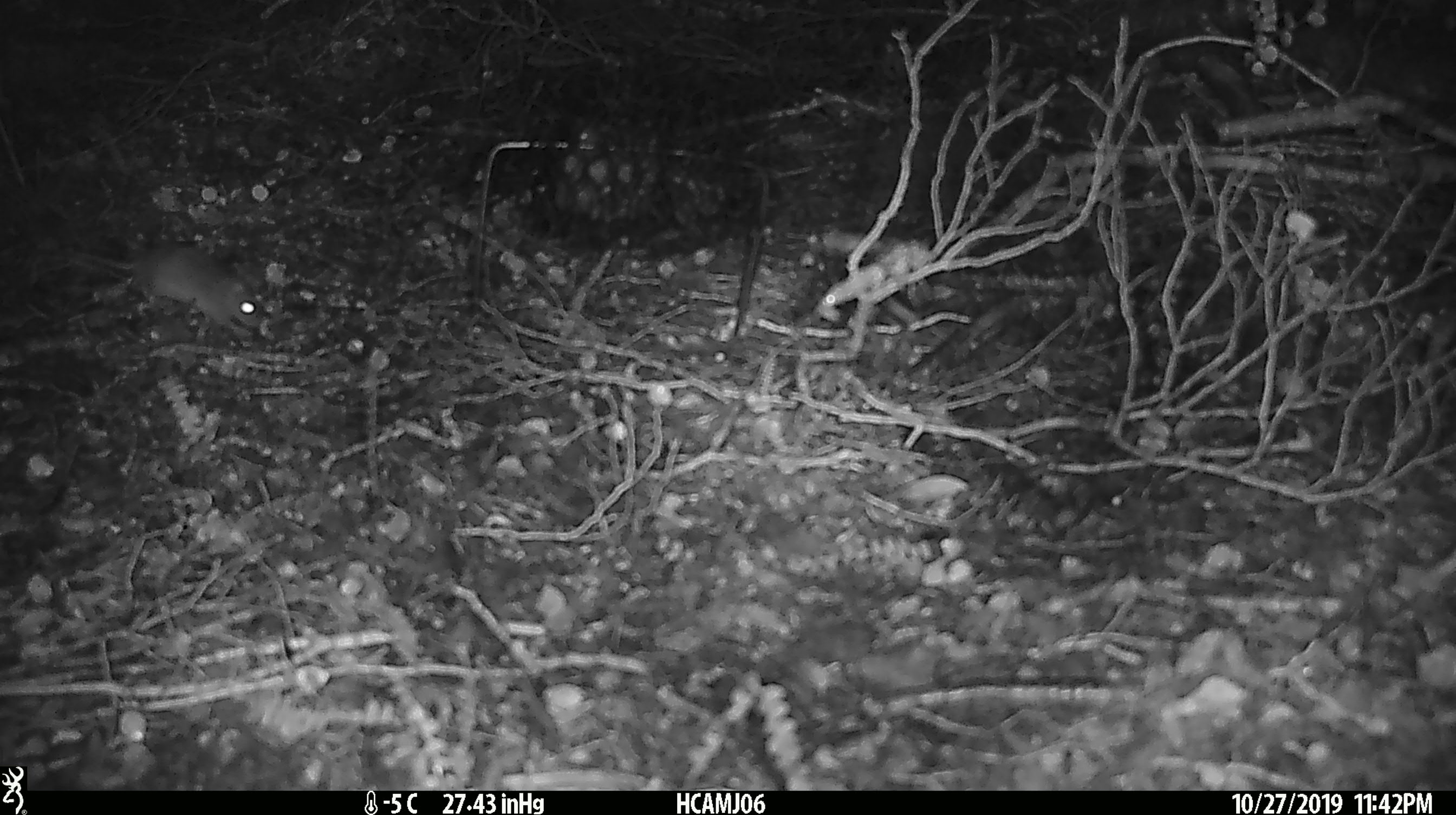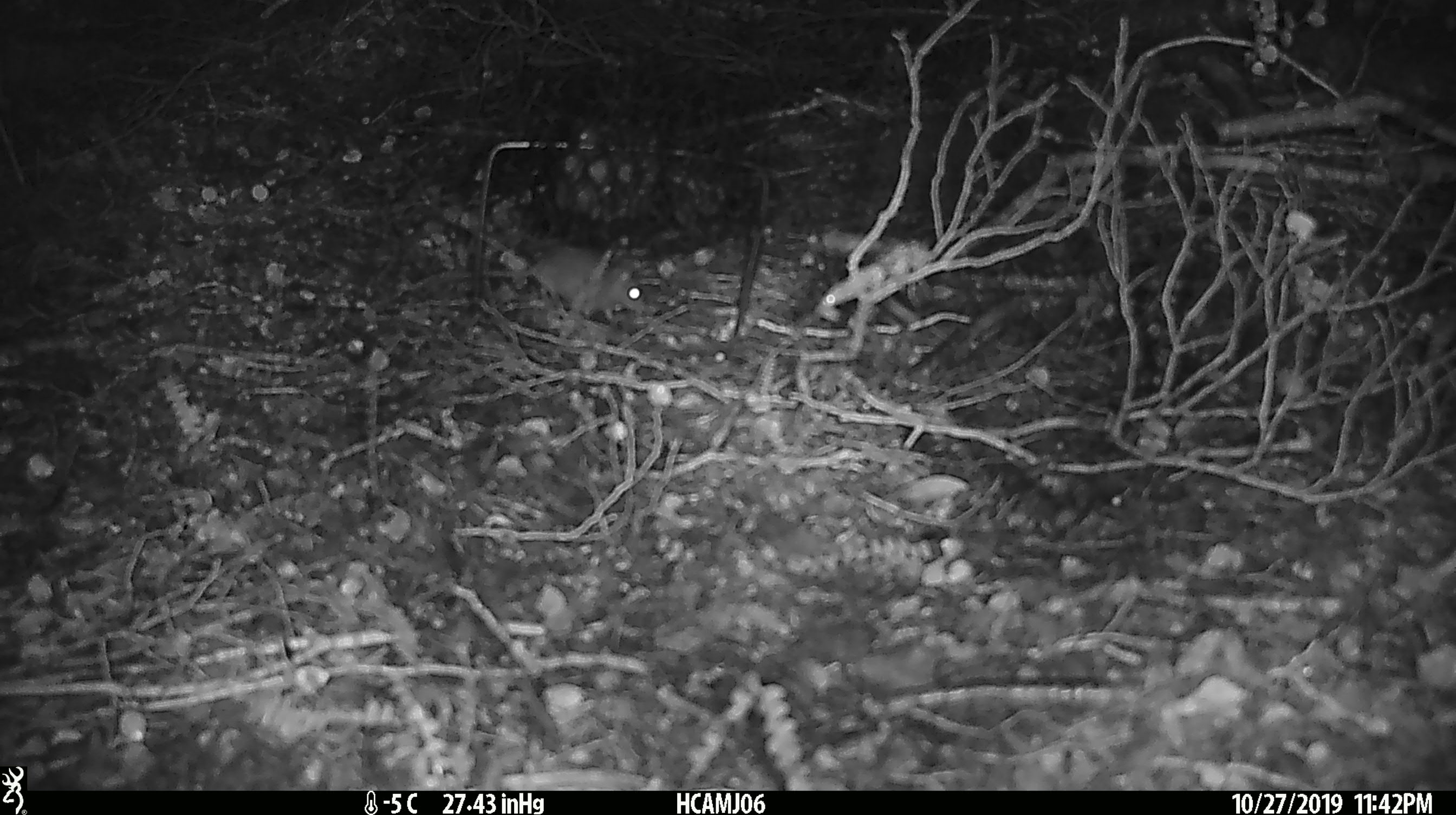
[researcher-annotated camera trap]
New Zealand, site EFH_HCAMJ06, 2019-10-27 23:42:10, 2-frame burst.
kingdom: Animalia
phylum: Chordata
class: Mammalia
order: Rodentia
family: Muridae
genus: Mus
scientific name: Mus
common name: mouse